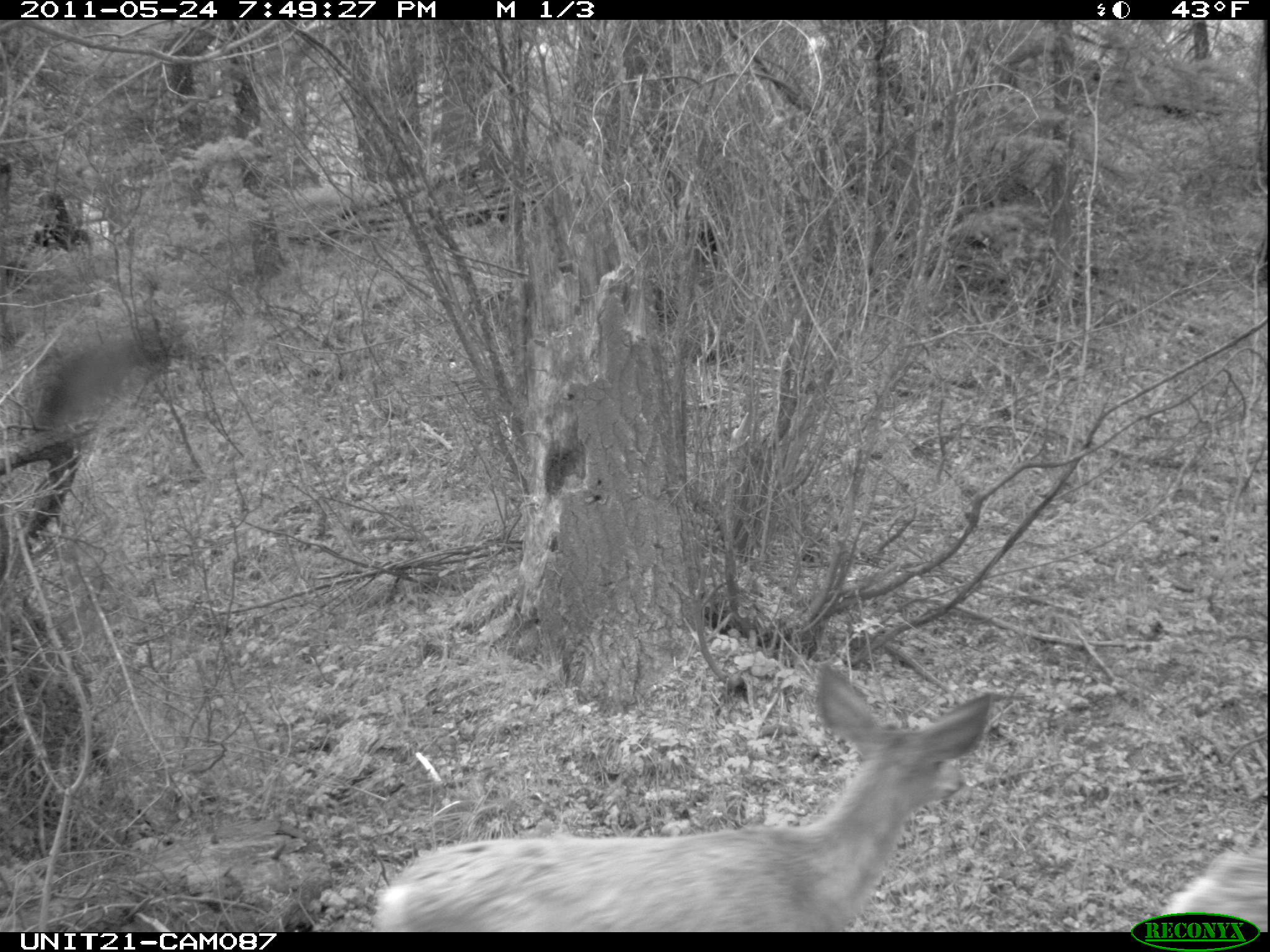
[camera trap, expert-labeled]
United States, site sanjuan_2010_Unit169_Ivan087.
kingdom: Animalia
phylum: Chordata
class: Mammalia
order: Artiodactyla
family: Cervidae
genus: Odocoileus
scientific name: Odocoileus hemionus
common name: mule deer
Odocoileus hemionus (mule deer).